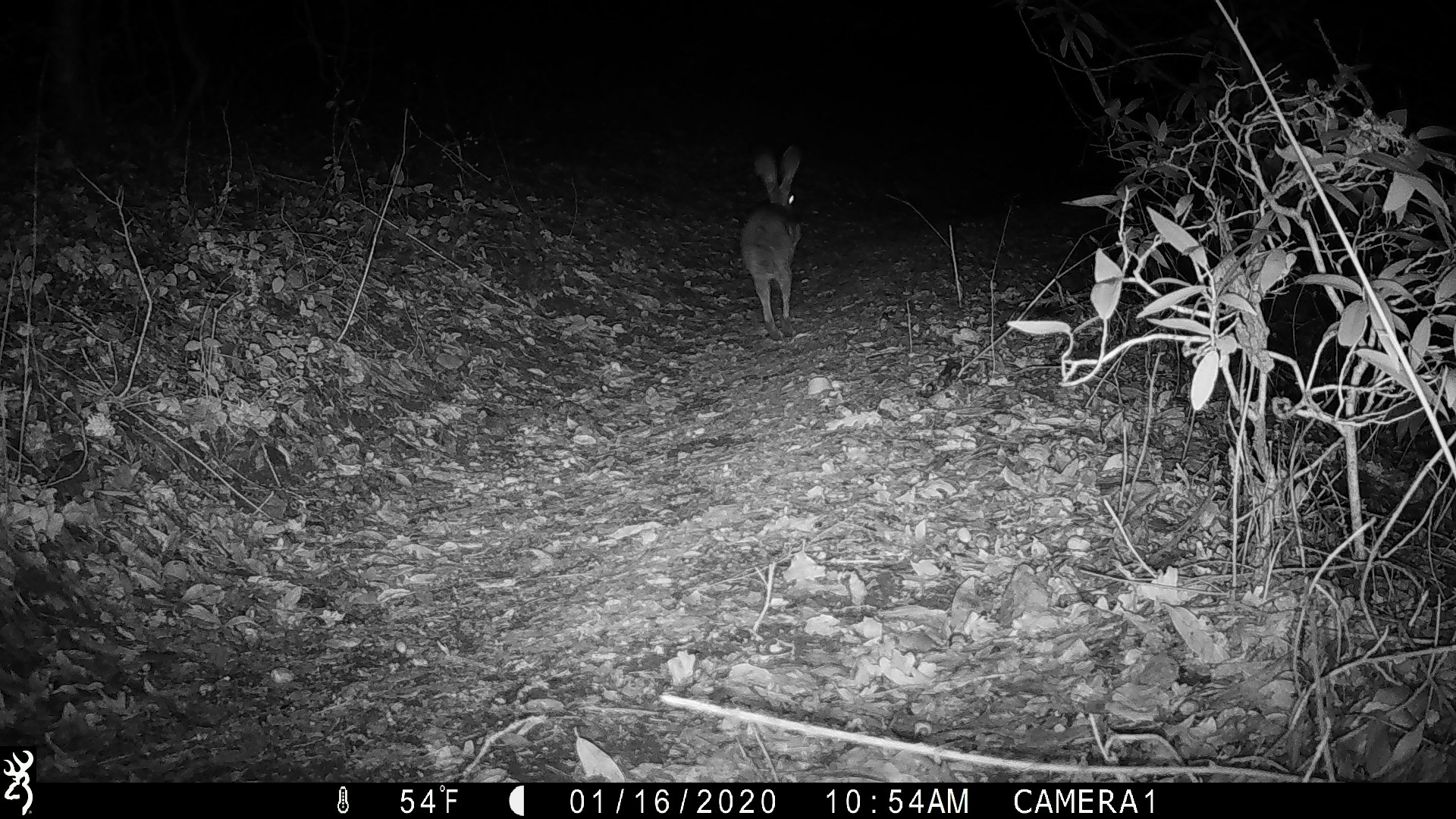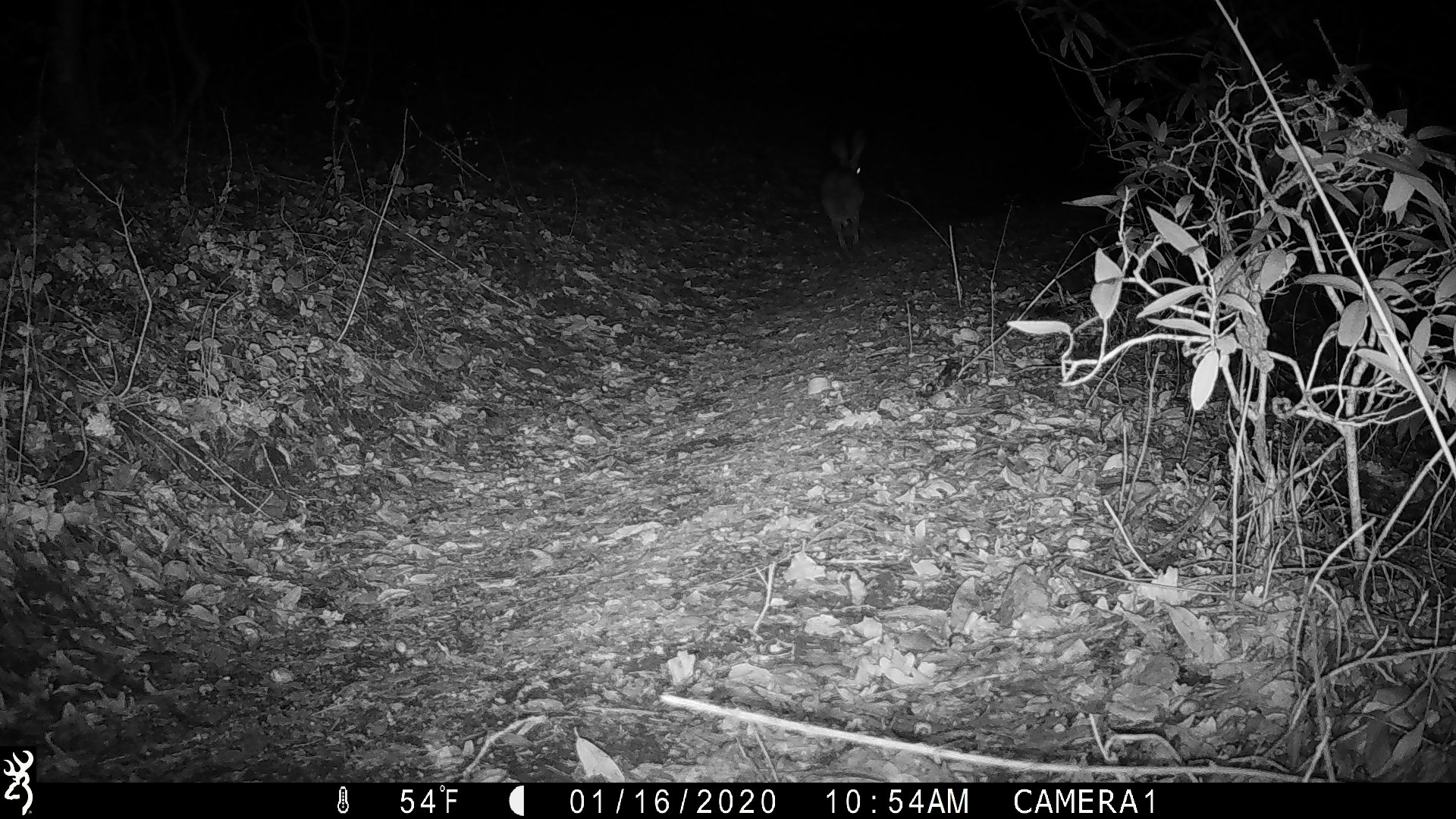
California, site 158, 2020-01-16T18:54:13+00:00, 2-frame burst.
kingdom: Animalia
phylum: Chordata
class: Mammalia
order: Lagomorpha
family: Leporidae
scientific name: Leporidae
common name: rabbit